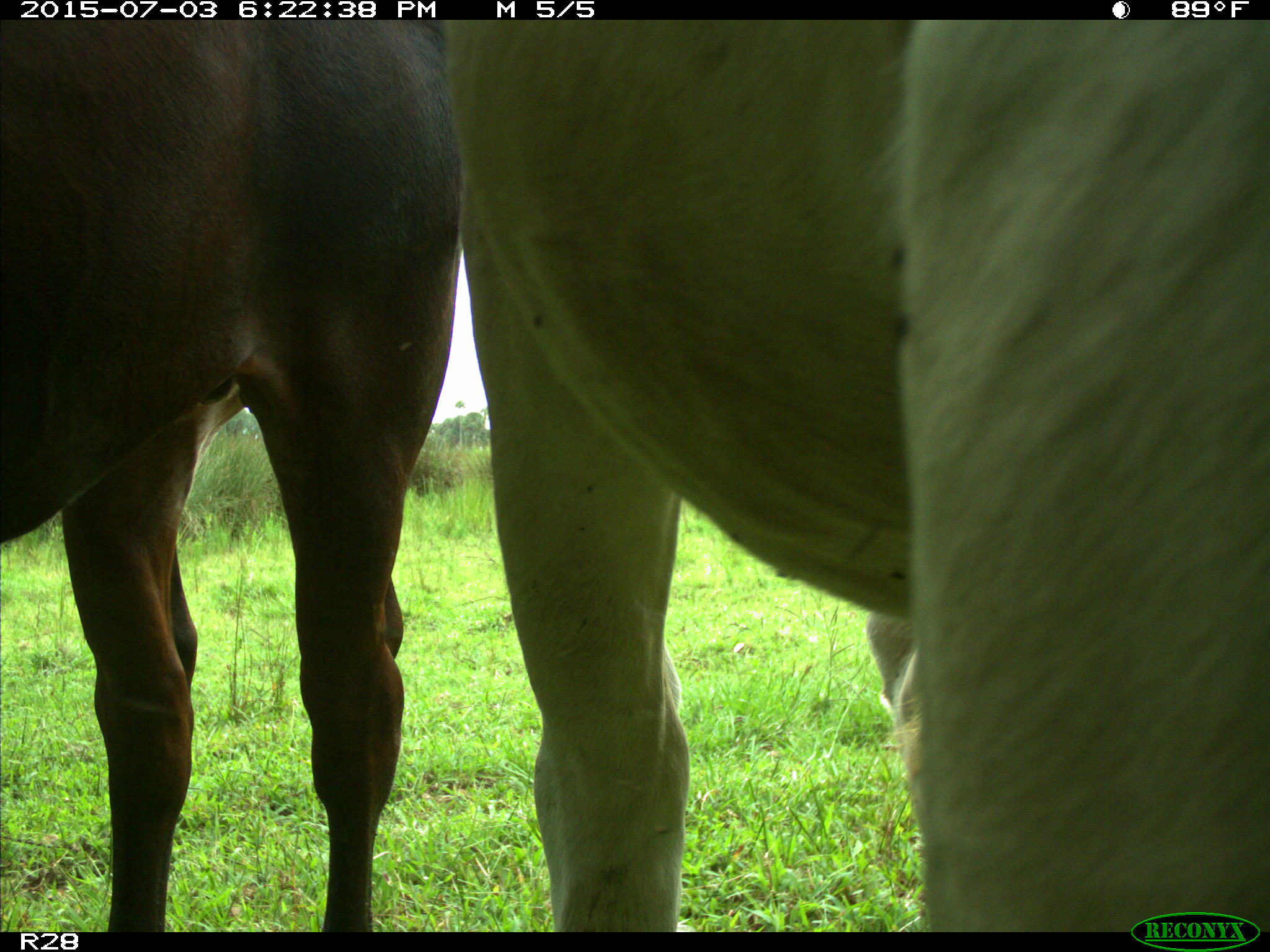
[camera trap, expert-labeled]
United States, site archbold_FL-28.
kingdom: Animalia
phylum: Chordata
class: Mammalia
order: Artiodactyla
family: Bovidae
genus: Bos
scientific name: Bos taurus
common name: domestic cow